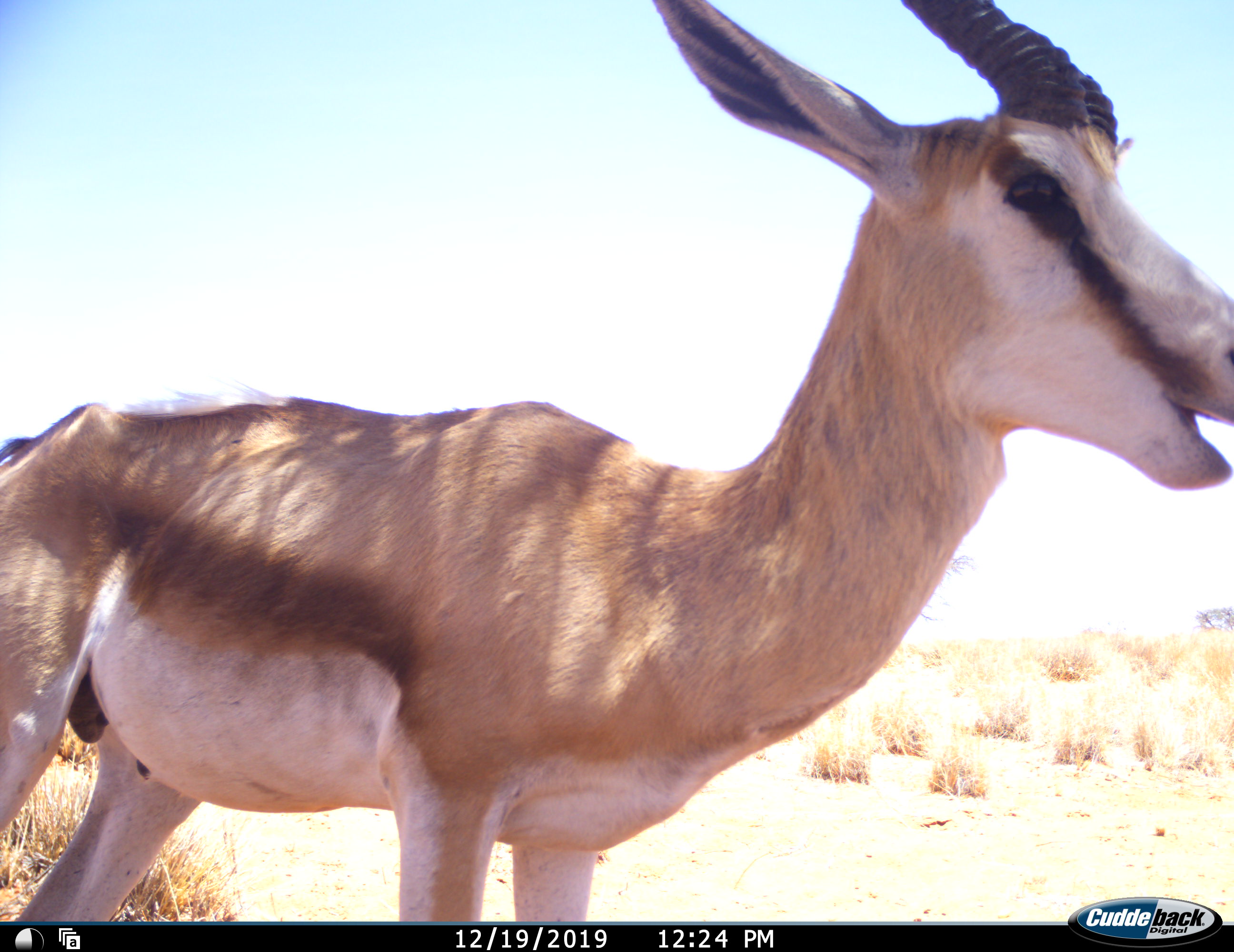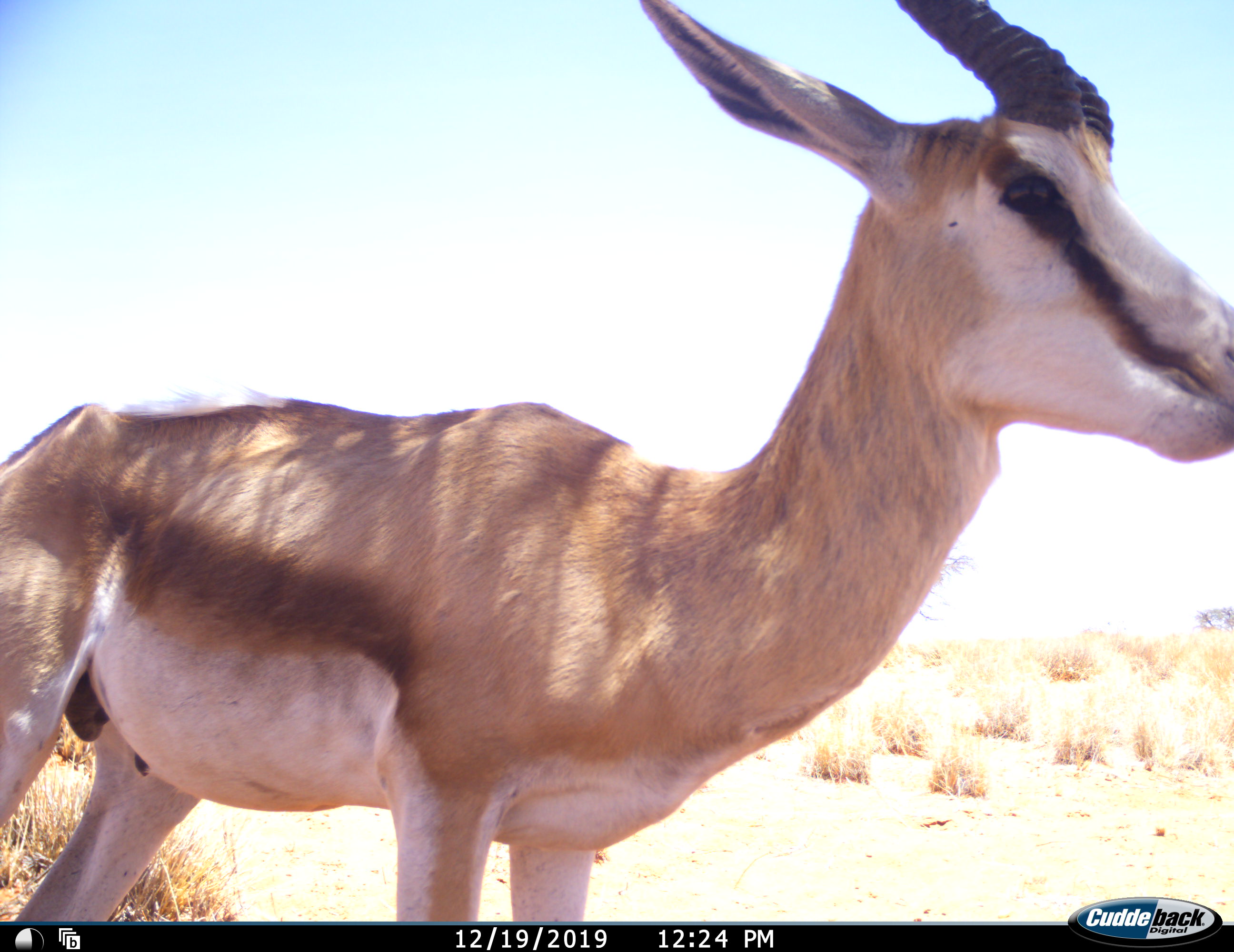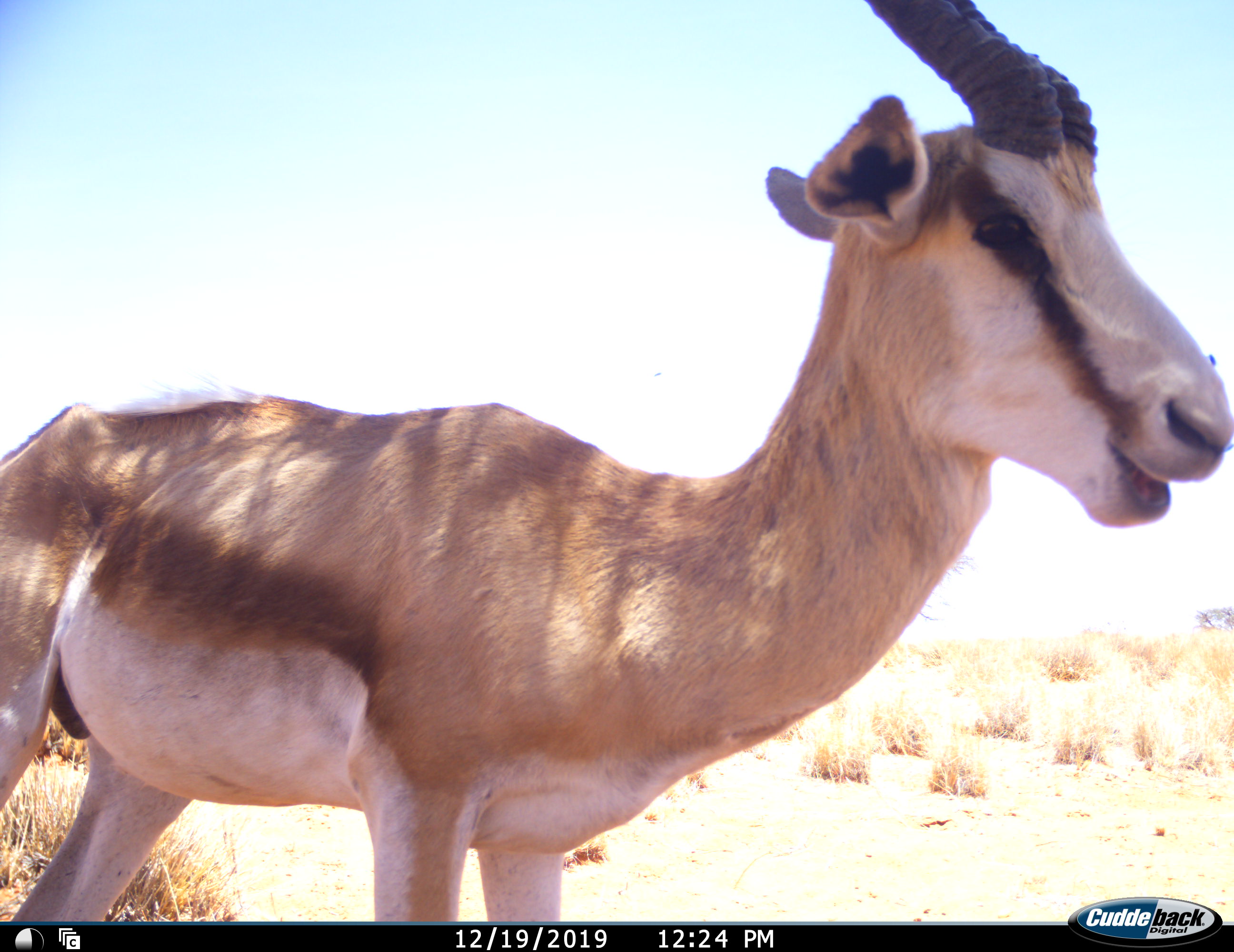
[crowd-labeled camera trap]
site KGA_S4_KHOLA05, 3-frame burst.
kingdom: Animalia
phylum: Chordata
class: Mammalia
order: Artiodactyla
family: Bovidae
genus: Antidorcas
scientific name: Antidorcas marsupialis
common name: springbok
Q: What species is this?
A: Springbok (Antidorcas marsupialis).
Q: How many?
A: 1.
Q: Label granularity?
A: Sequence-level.